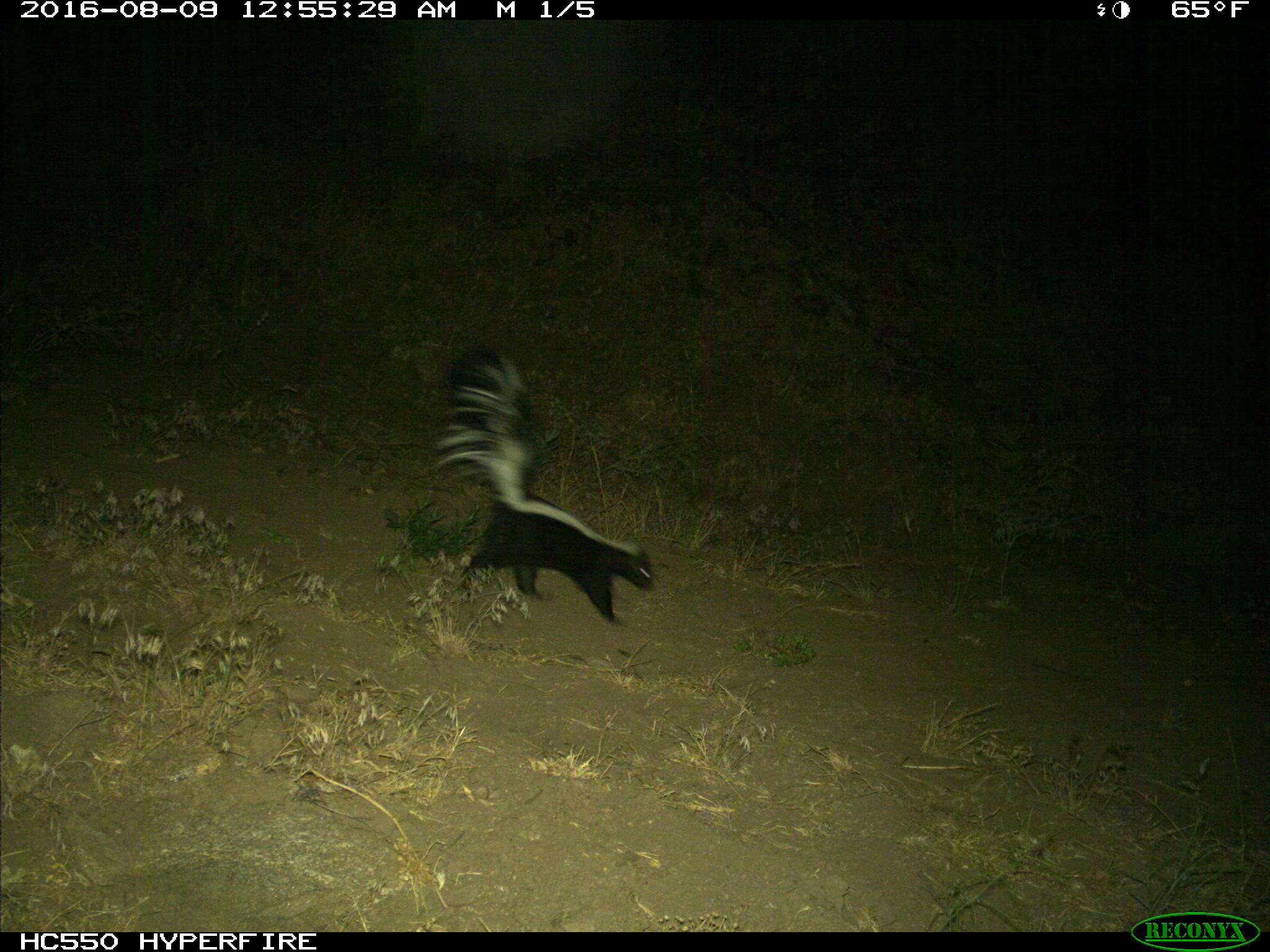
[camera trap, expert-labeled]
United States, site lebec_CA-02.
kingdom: Animalia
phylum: Chordata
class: Mammalia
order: Carnivora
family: Mephitidae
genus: Mephitis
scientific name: Mephitis mephitis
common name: striped skunk